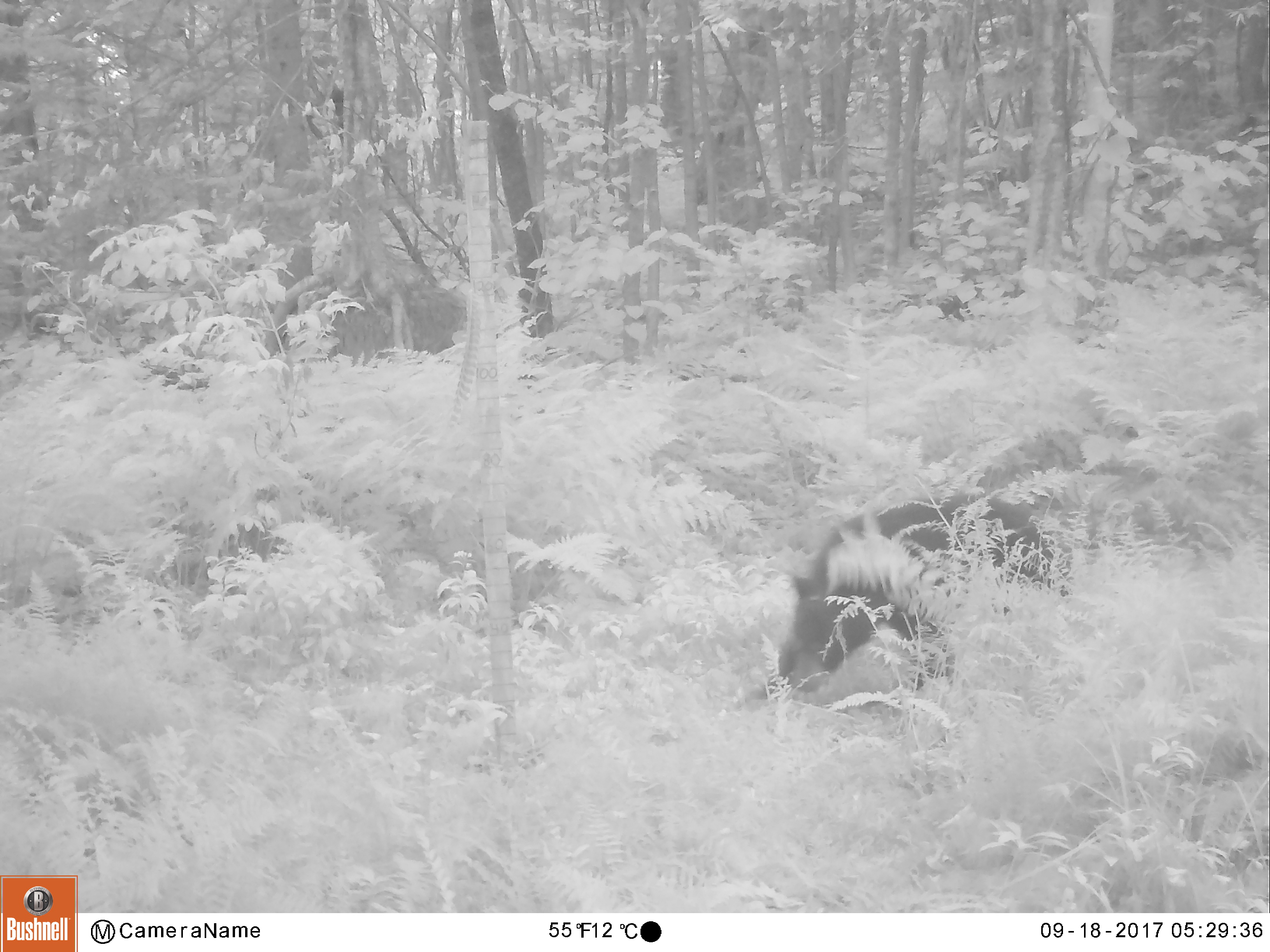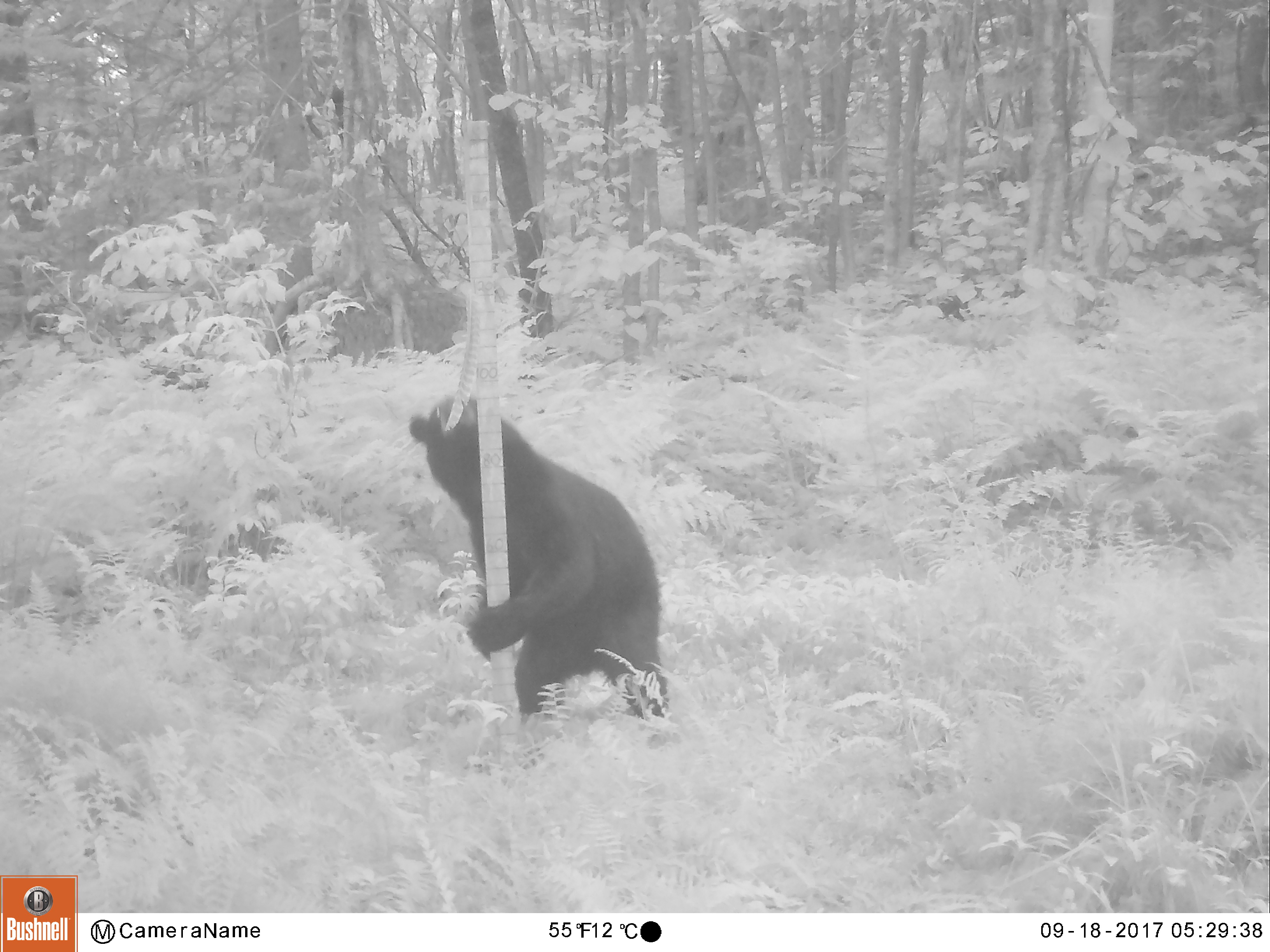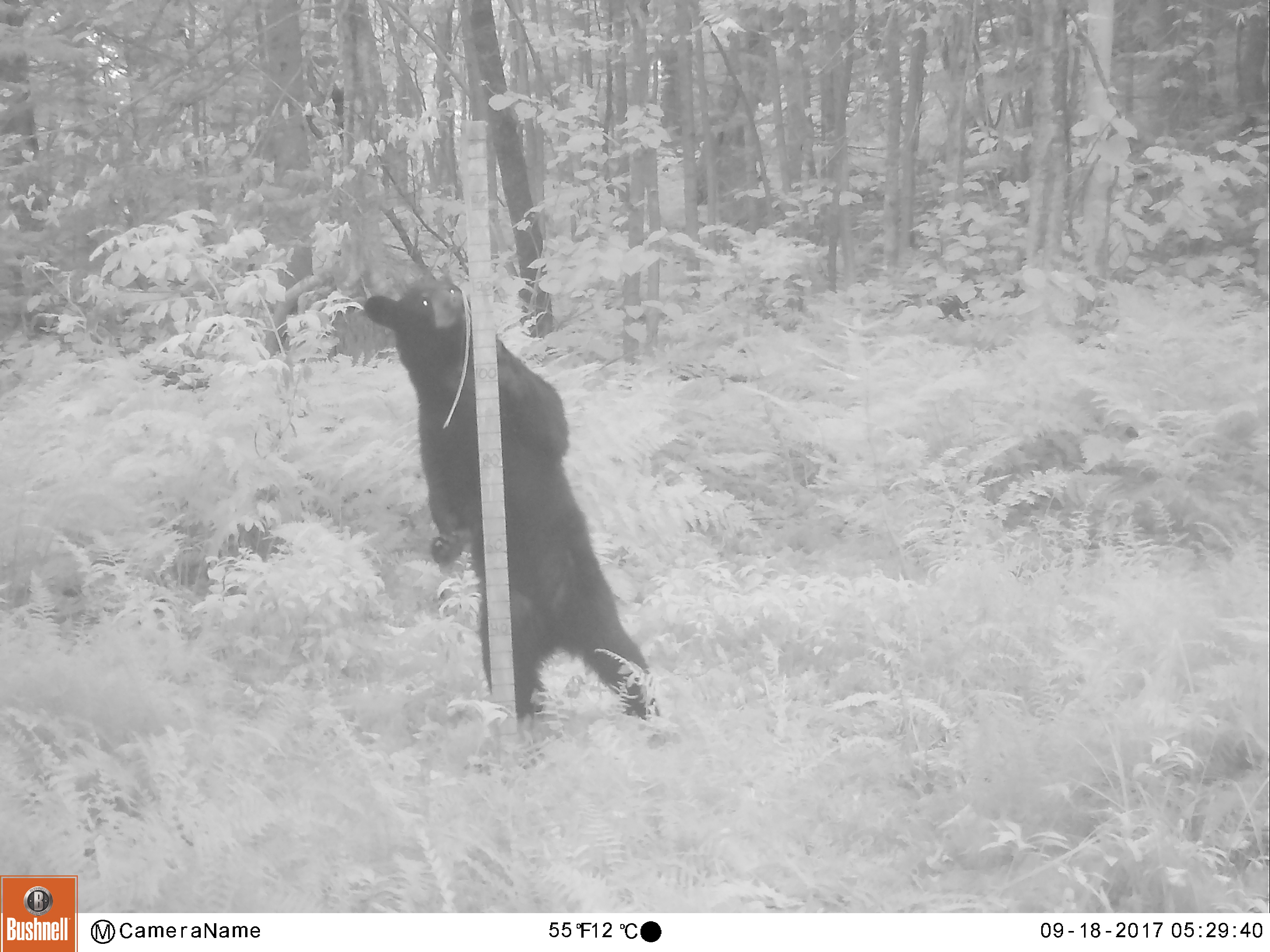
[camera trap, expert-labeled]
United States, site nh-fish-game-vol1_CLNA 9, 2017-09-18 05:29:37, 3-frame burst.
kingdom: Animalia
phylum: Chordata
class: Mammalia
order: Carnivora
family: Ursidae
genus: Ursus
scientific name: Ursus americanus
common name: black bear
Black bear (Ursus americanus).